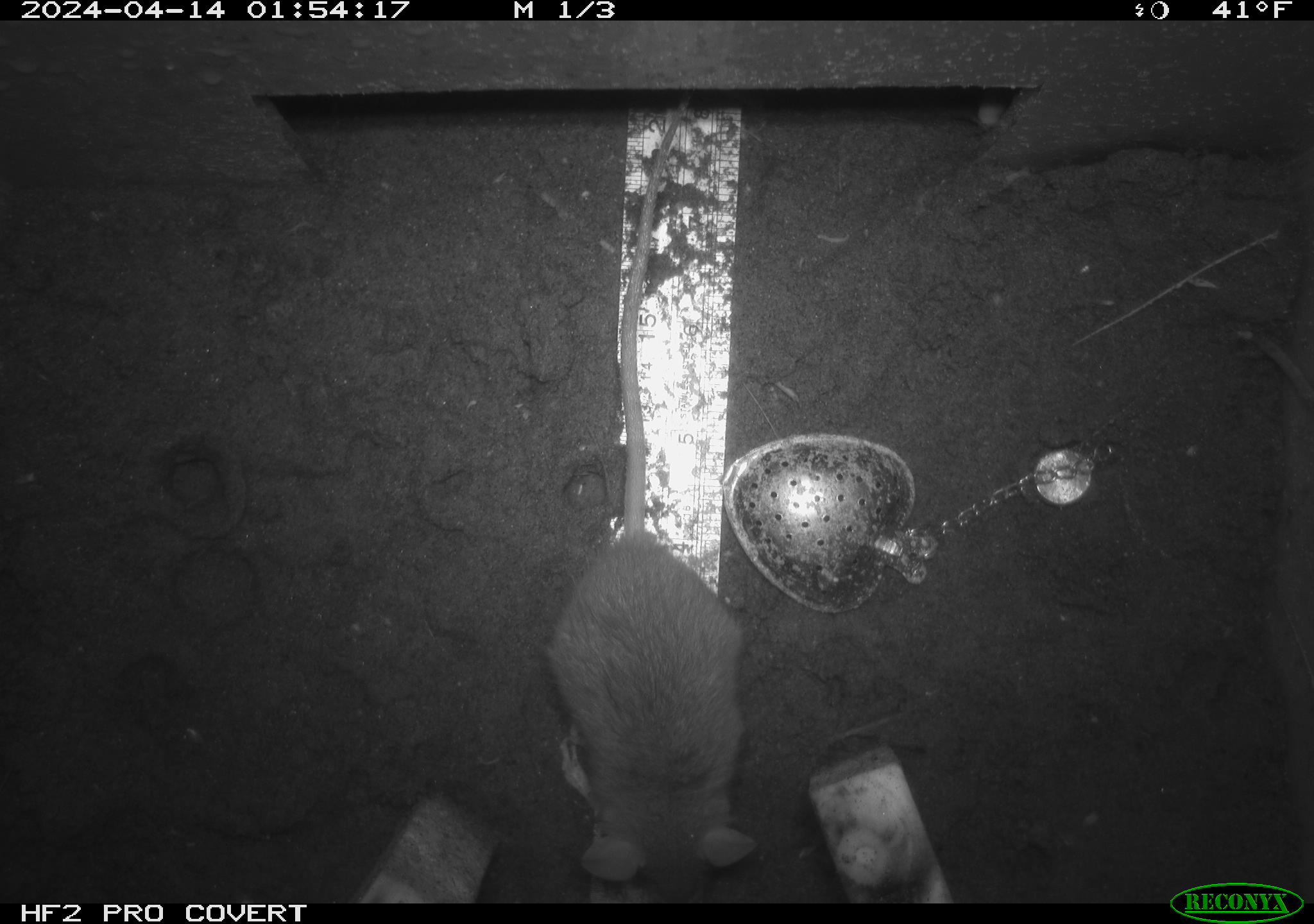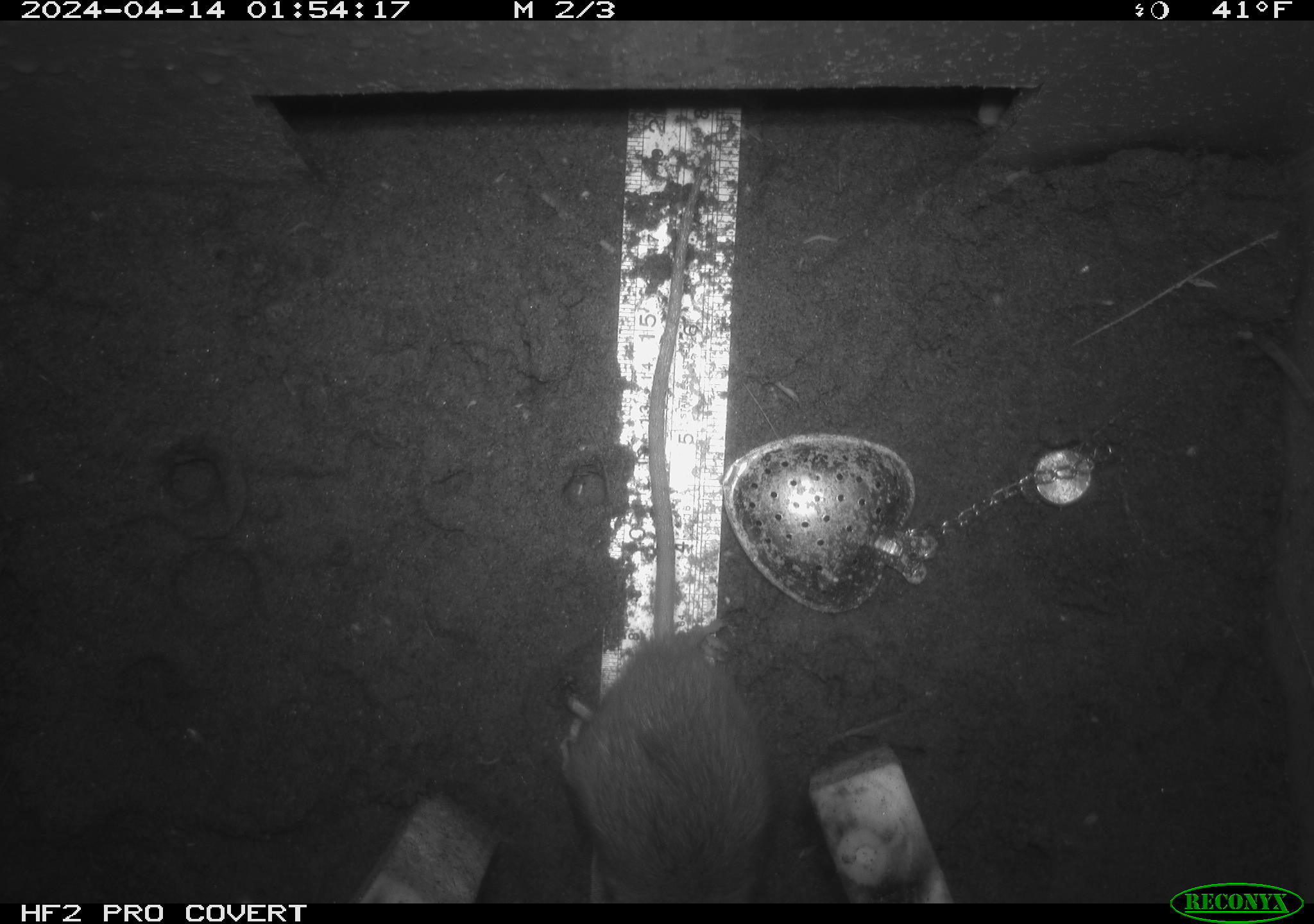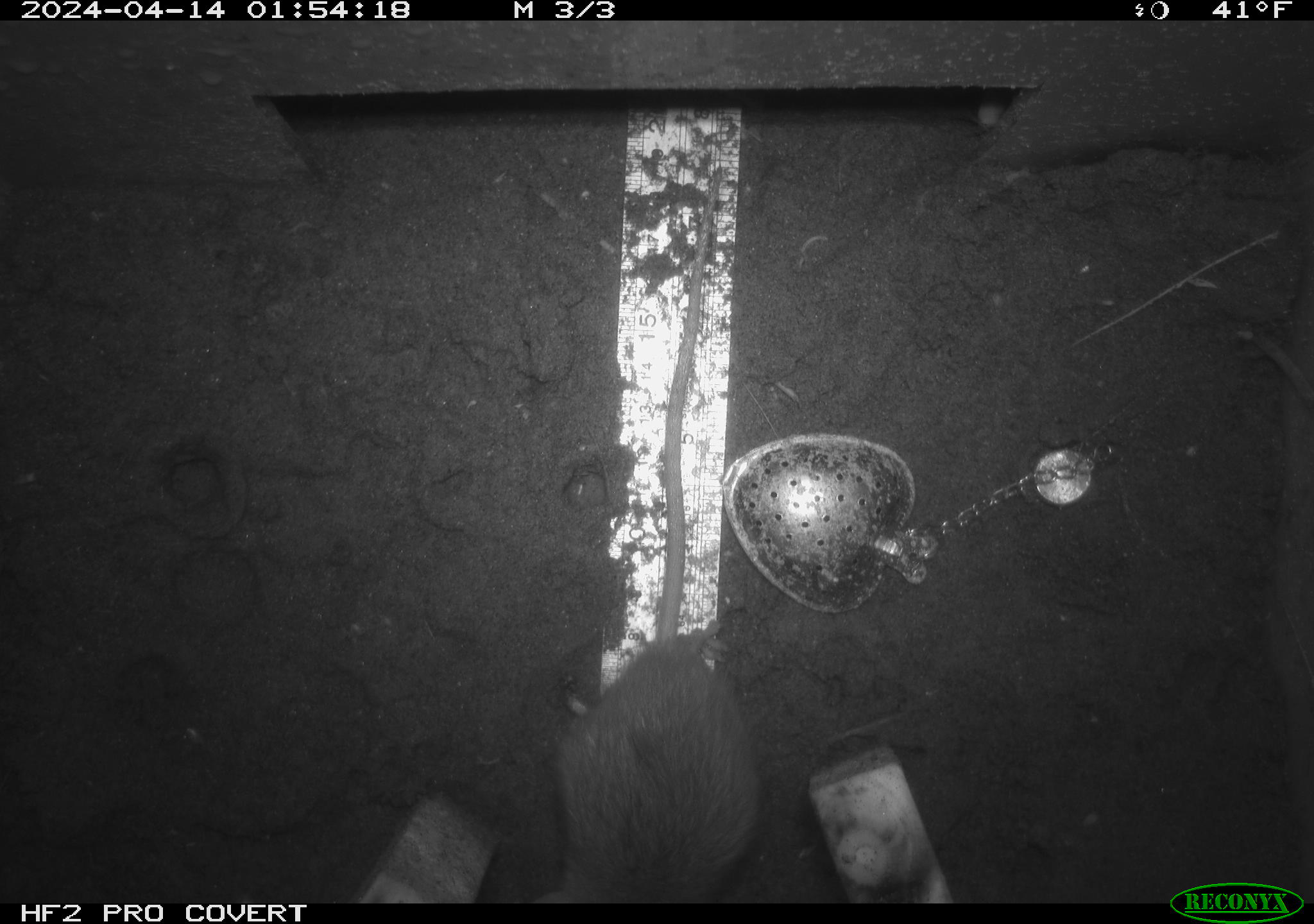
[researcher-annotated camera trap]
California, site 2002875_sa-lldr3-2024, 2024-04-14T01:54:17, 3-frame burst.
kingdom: Animalia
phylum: Chordata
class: Mammalia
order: Rodentia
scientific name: Rodentia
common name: rodent